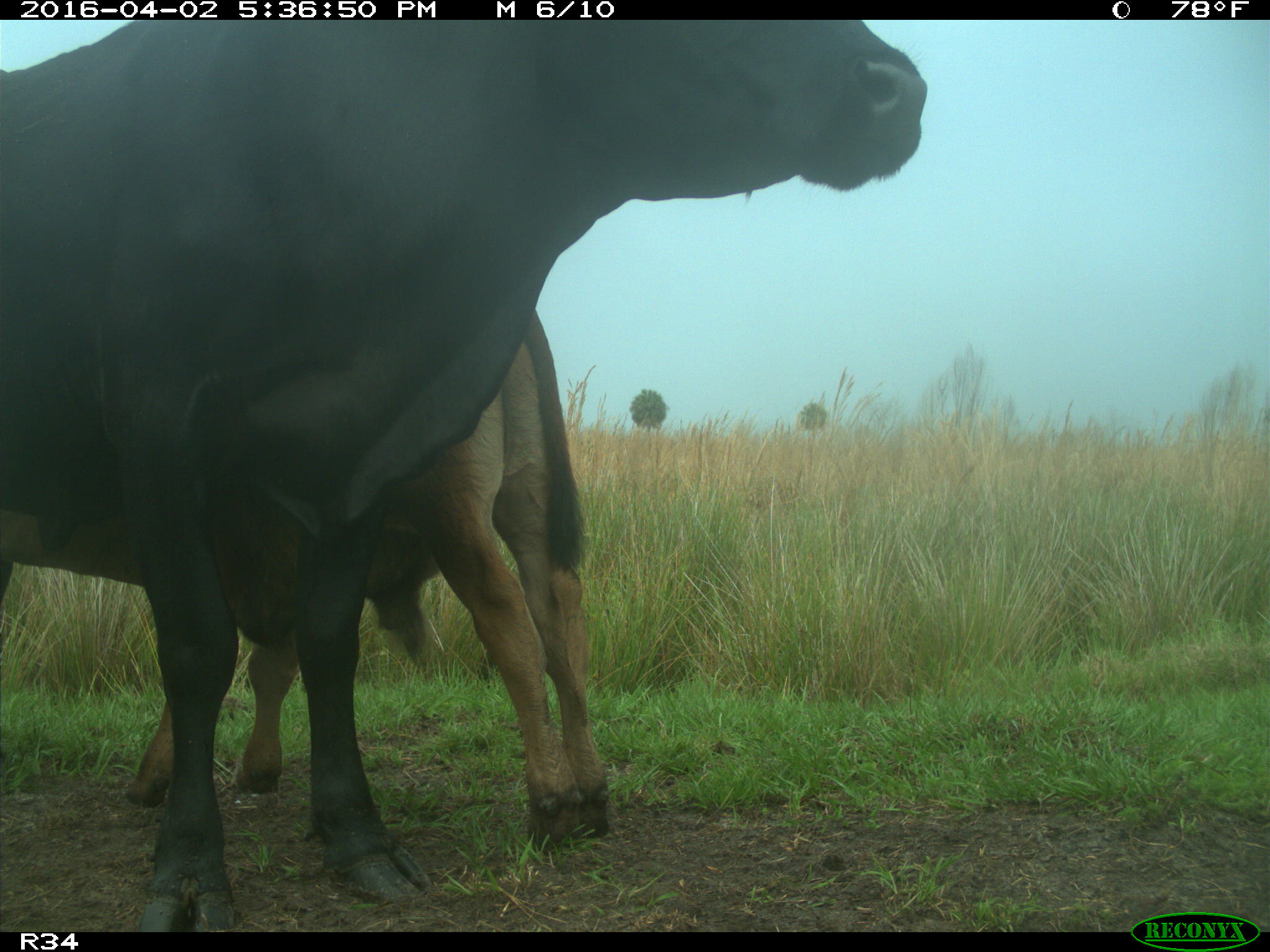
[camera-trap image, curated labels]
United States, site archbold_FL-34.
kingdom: Animalia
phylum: Chordata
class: Mammalia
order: Artiodactyla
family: Bovidae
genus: Bos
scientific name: Bos taurus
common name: domestic cow